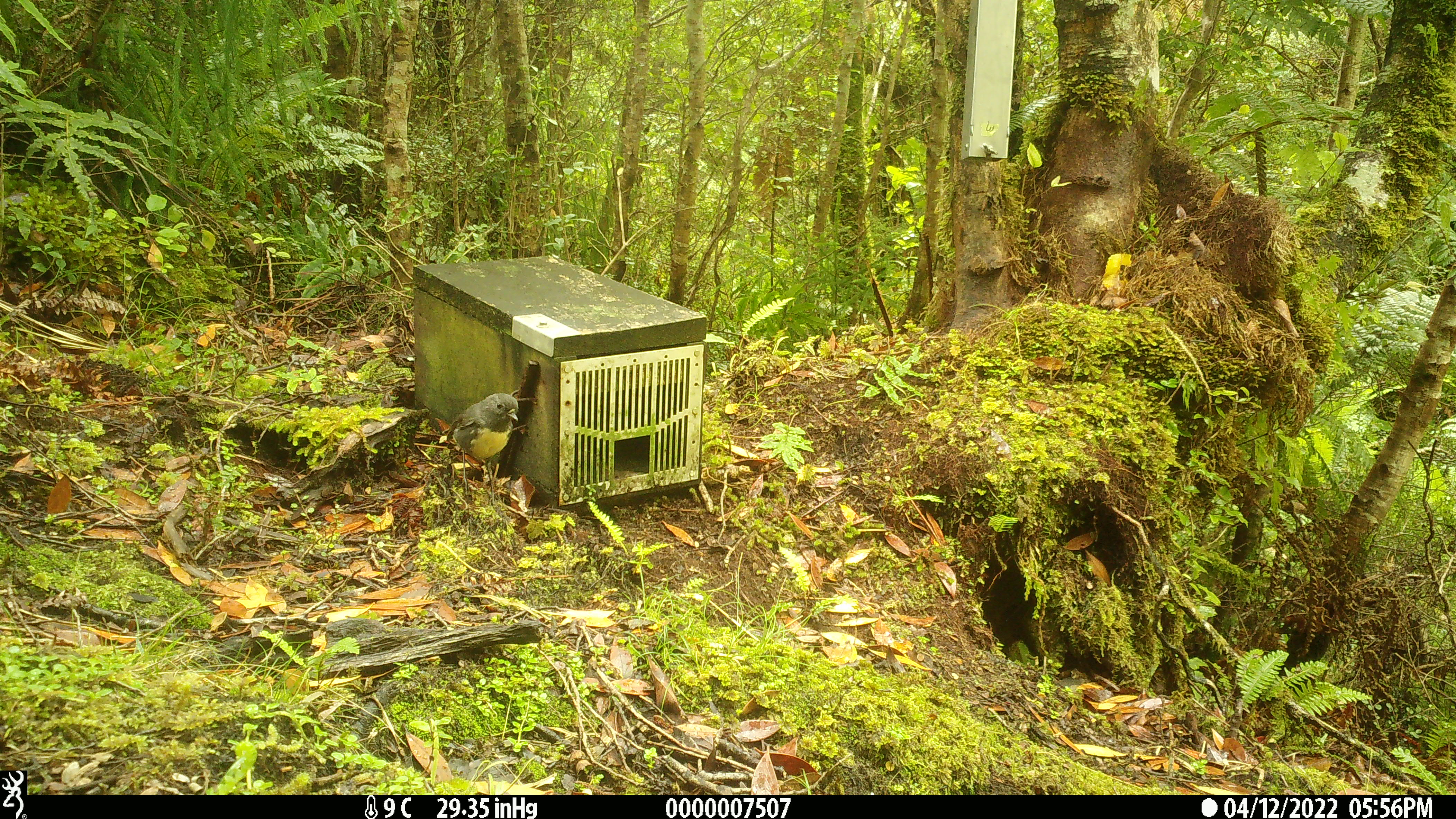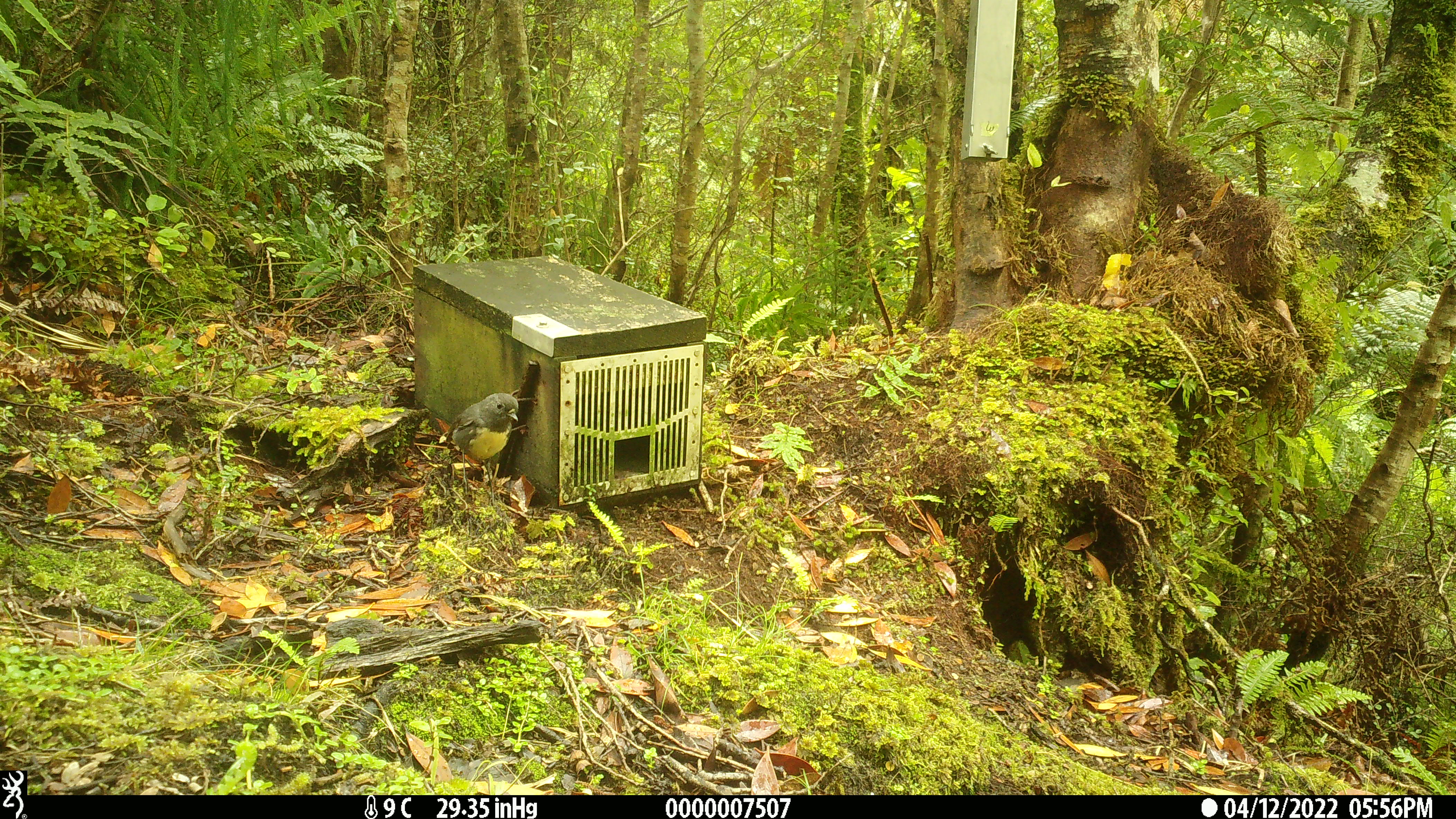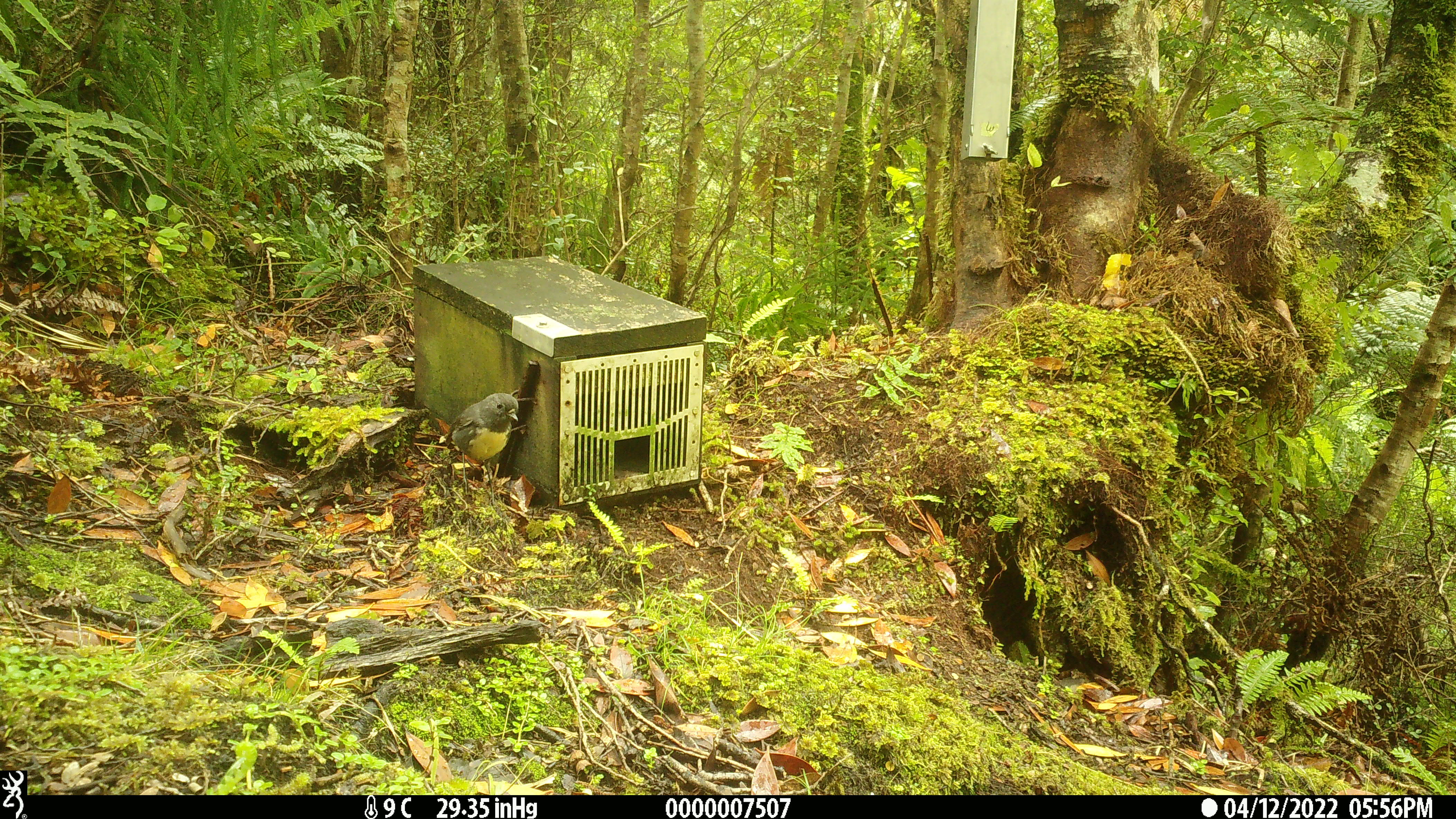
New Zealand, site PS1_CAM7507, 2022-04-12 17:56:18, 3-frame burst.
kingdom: Animalia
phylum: Chordata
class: Aves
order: Passeriformes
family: Petroicidae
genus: Petroica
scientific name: Petroica australis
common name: new zealand robin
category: robin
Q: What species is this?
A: Robin (new zealand robin) (Petroica australis).